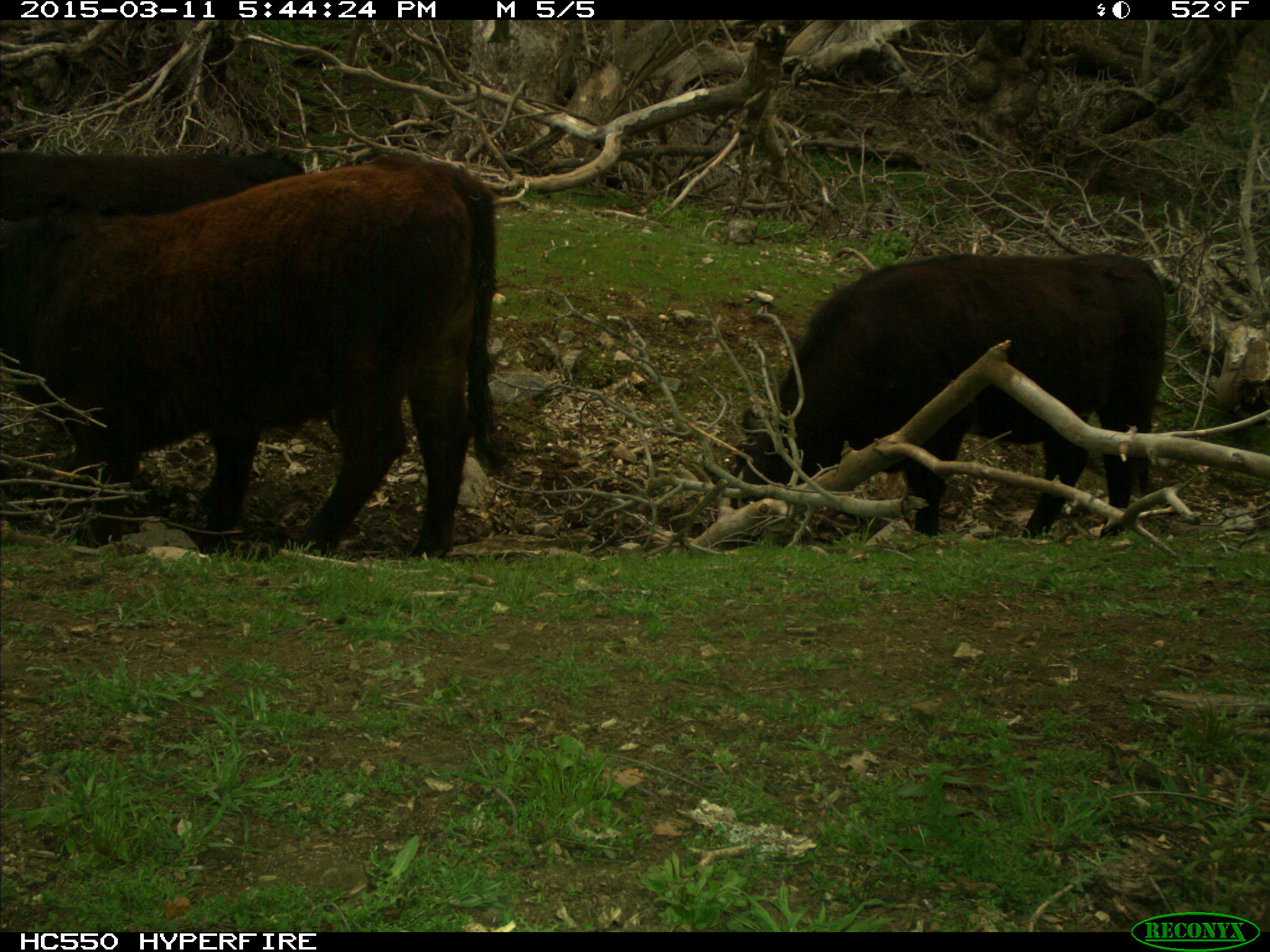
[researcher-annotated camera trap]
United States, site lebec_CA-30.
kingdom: Animalia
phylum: Chordata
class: Mammalia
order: Artiodactyla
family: Bovidae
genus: Bos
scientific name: Bos taurus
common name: domestic cow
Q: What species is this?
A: Bos taurus (domestic cow).